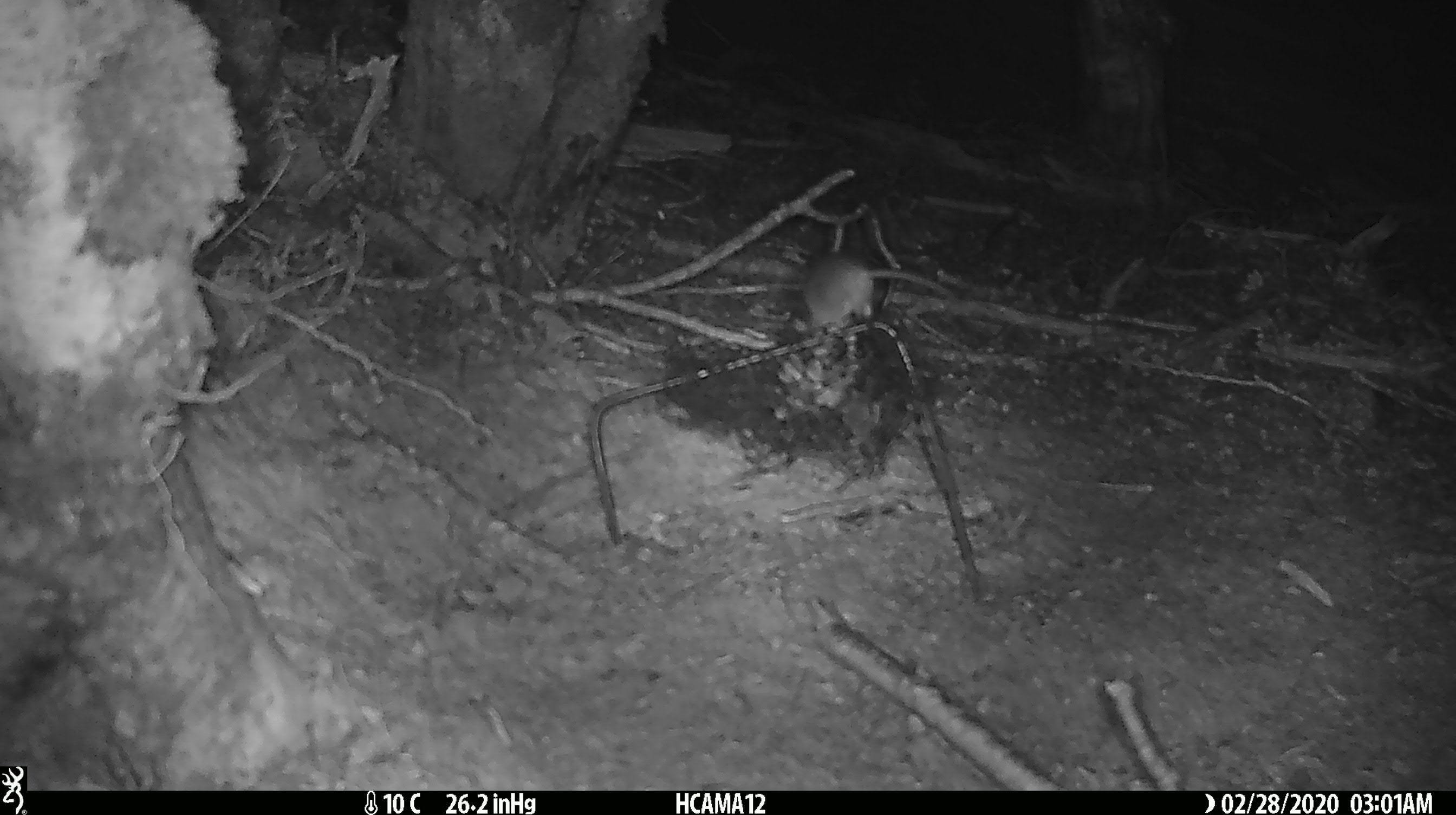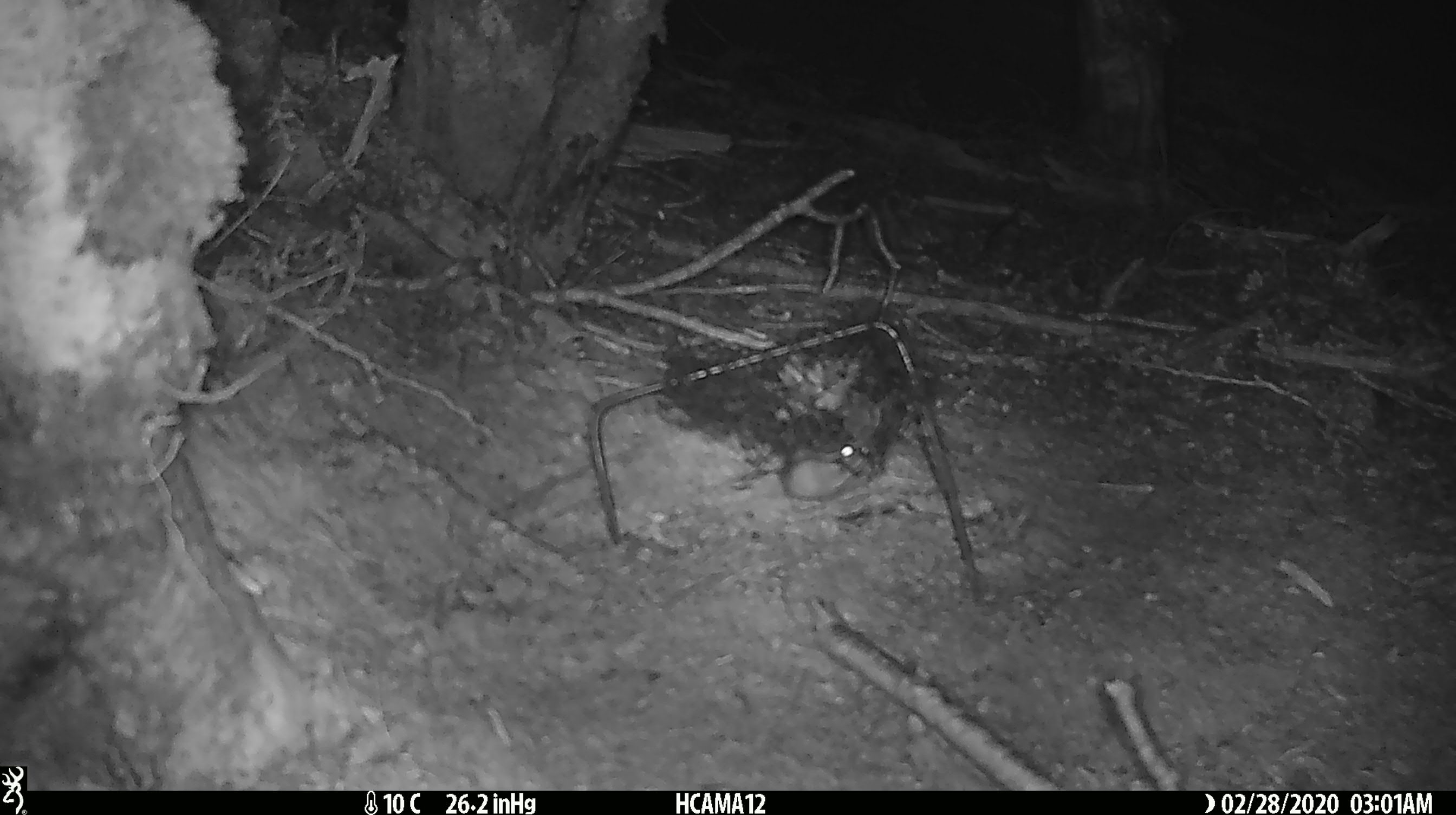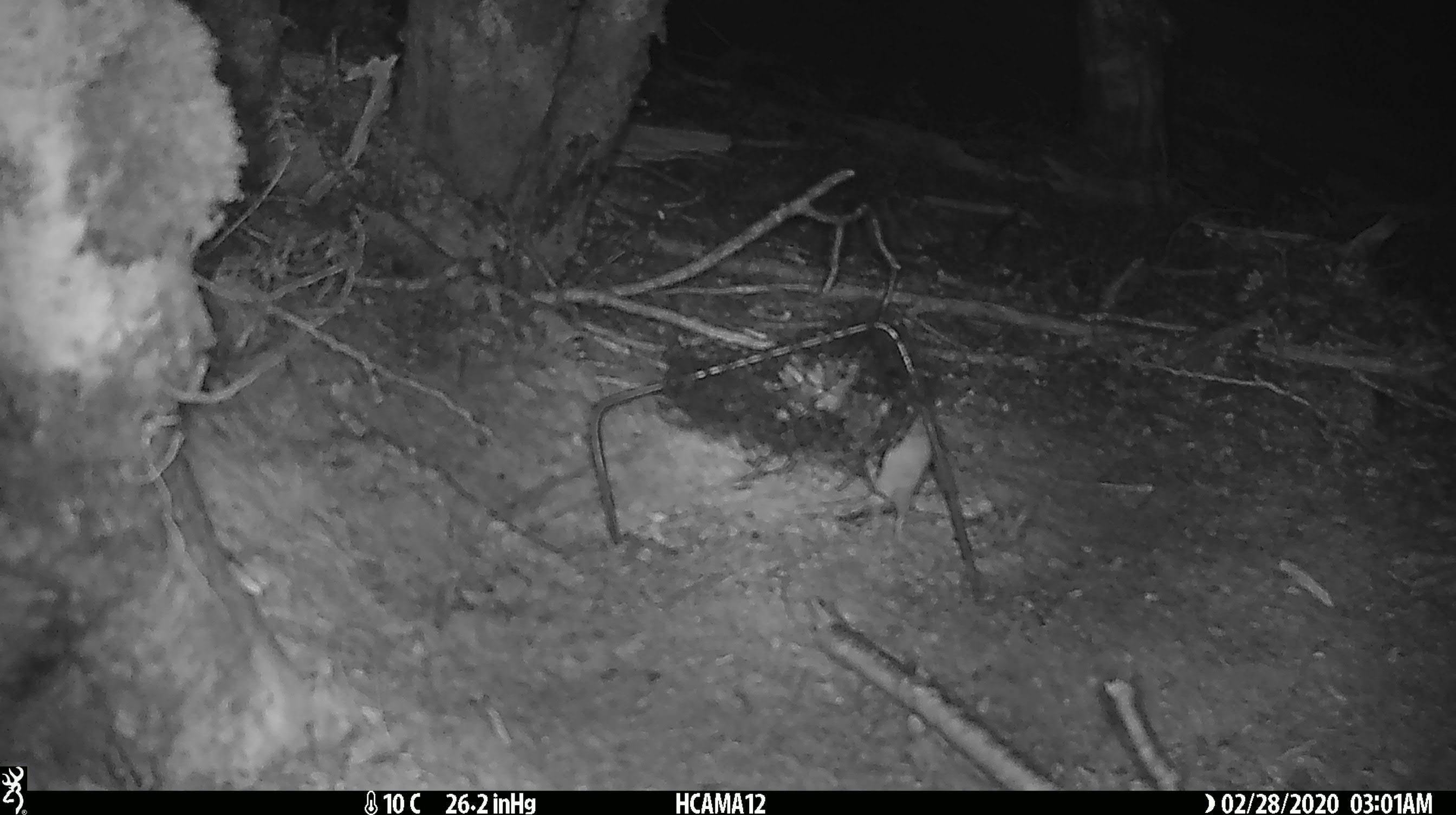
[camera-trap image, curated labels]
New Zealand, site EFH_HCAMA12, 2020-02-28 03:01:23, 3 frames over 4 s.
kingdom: Animalia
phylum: Chordata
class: Mammalia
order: Rodentia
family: Muridae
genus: Mus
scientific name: Mus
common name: mouse